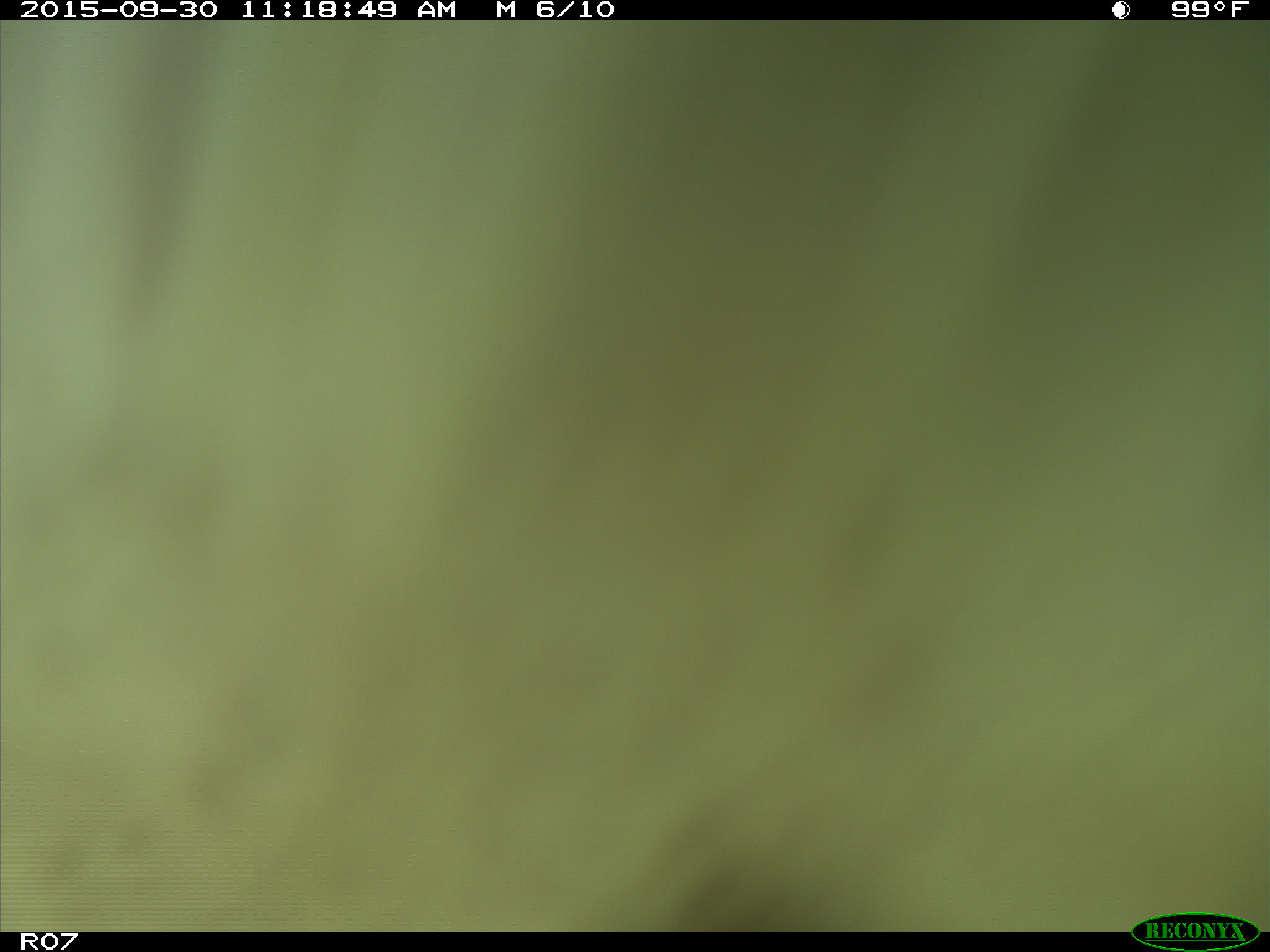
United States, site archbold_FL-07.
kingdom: Animalia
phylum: Chordata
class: Mammalia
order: Artiodactyla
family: Bovidae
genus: Bos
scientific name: Bos taurus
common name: domestic cow